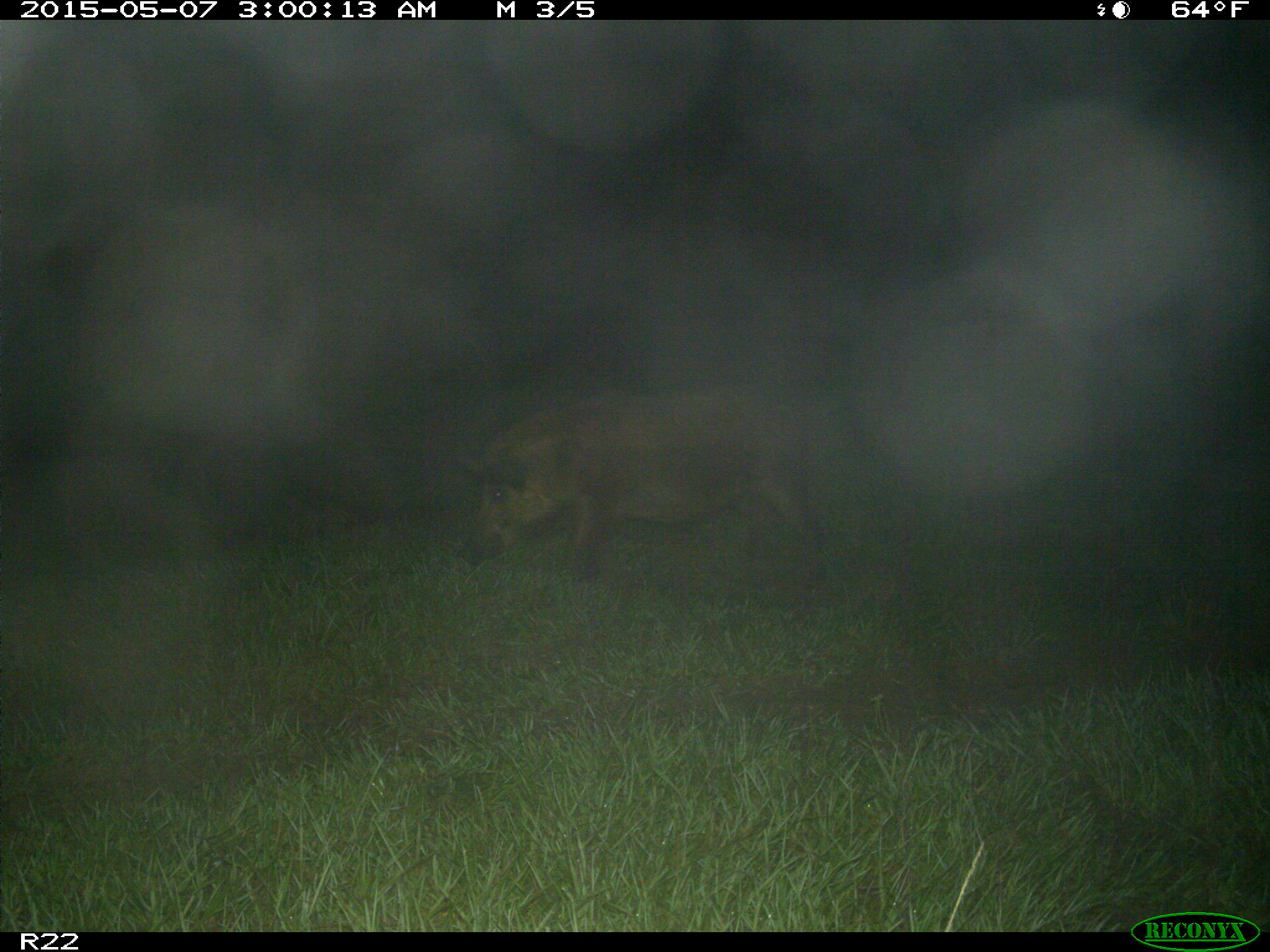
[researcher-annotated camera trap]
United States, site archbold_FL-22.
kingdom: Animalia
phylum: Chordata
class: Mammalia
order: Artiodactyla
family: Suidae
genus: Sus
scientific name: Sus scrofa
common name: wild boar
Sus scrofa (wild boar).